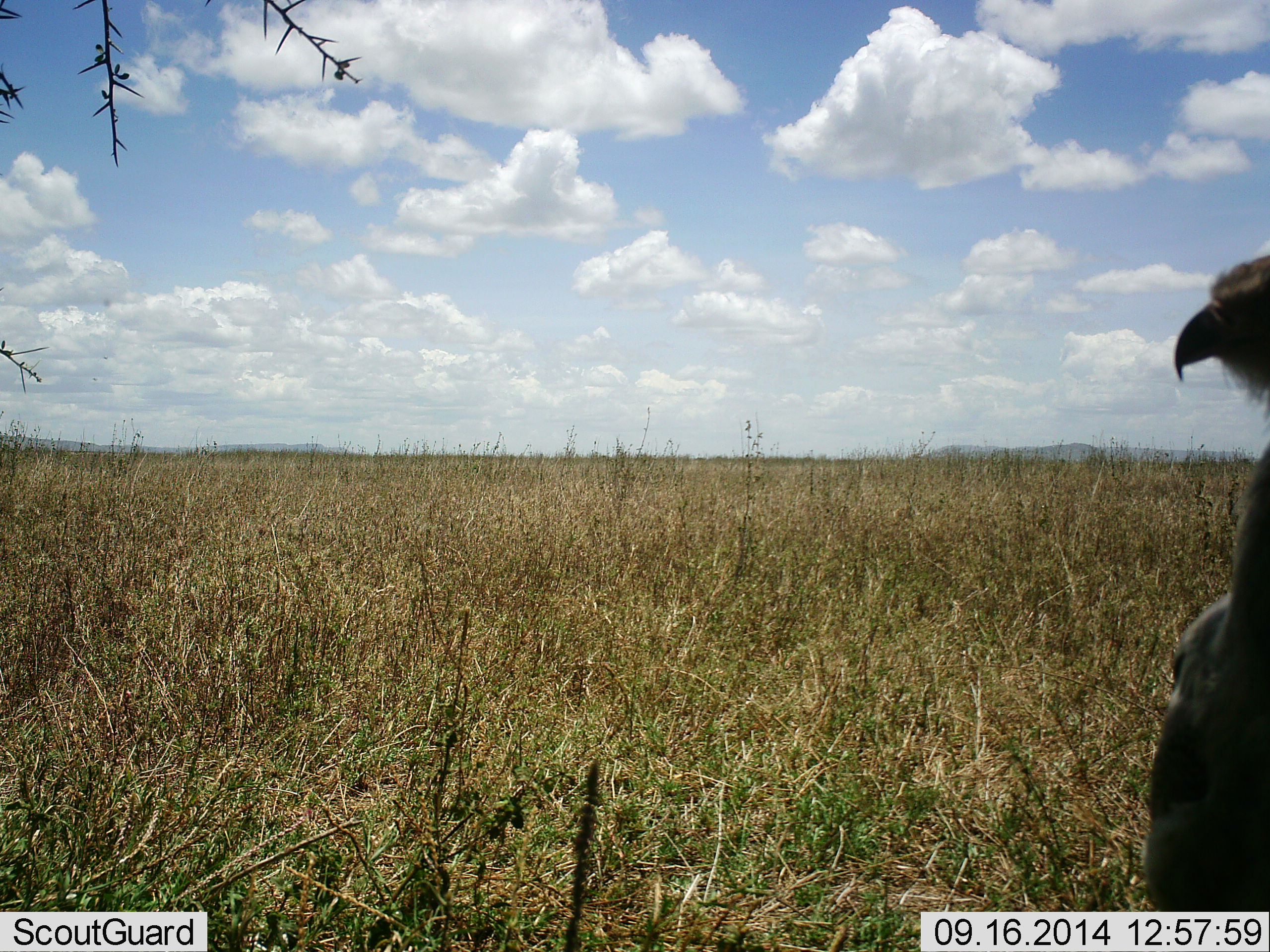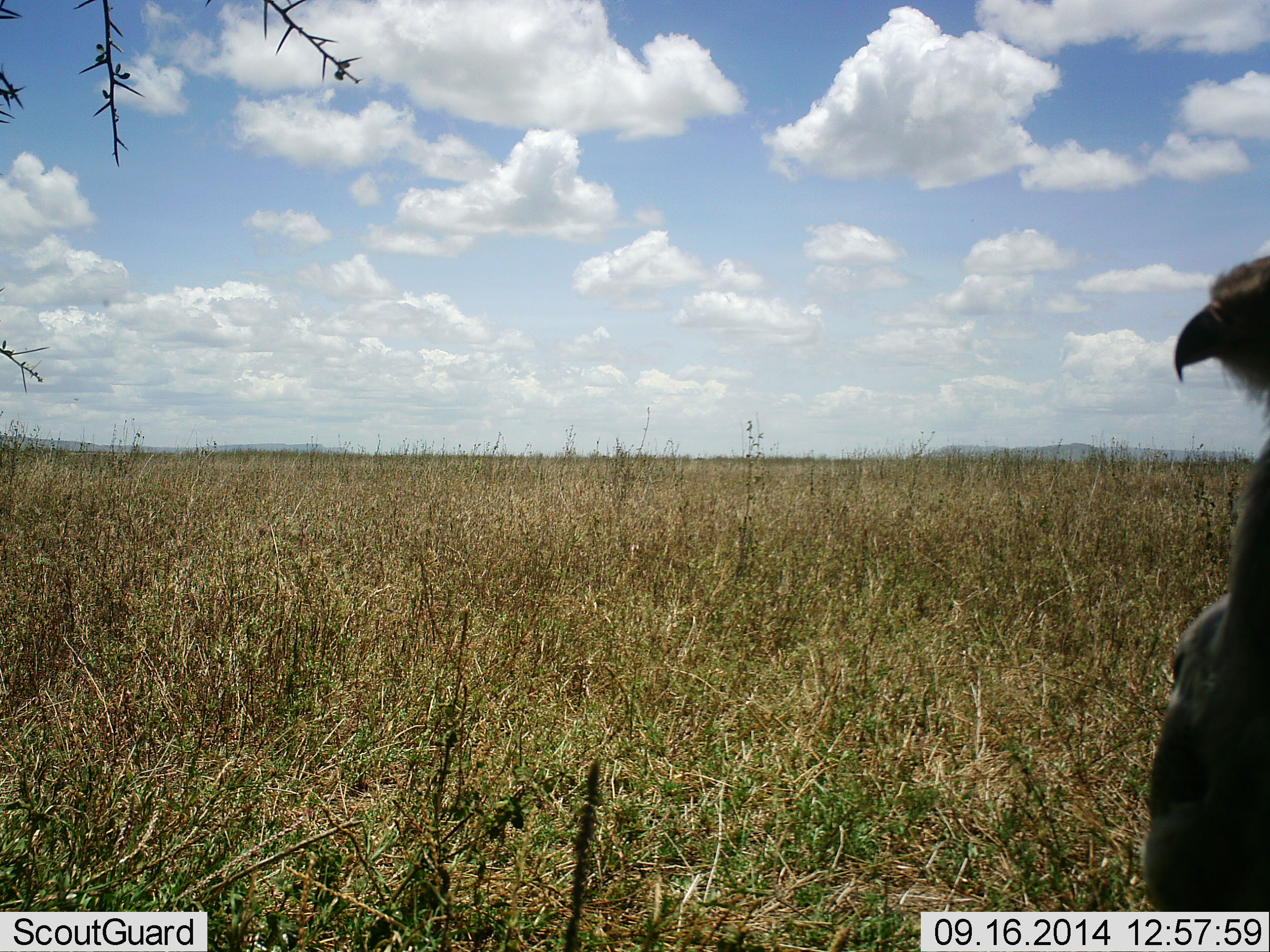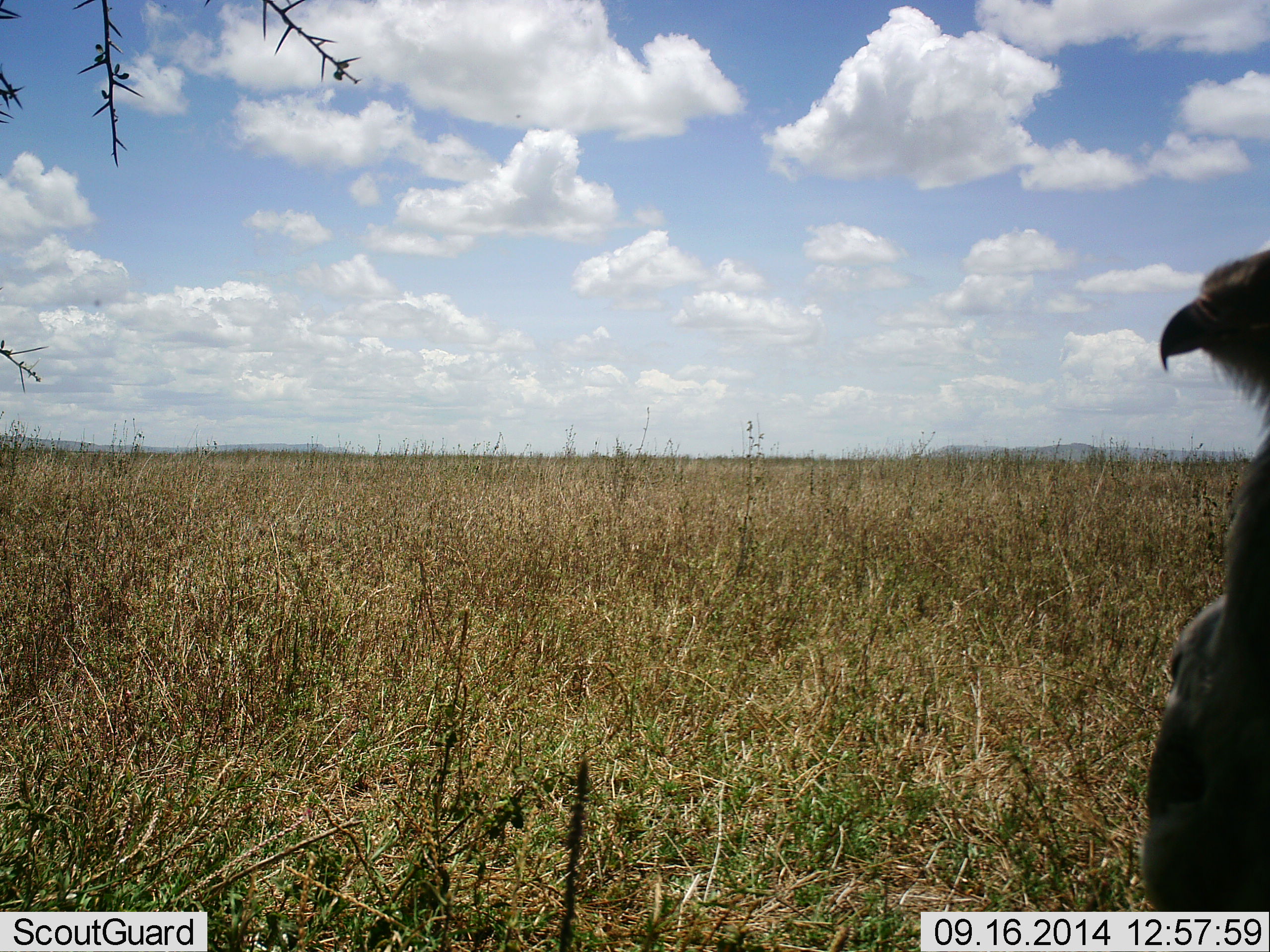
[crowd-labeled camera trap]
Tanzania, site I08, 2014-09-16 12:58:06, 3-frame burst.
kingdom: Animalia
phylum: Chordata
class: Aves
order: Accipitriformes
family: Sagittariidae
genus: Sagittarius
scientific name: Sagittarius serpentarius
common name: secretary bird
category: secretarybird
Secretarybird (secretary bird) (Sagittarius serpentarius), count 1. Behavior (volunteer vote fractions): standing 100%, resting 0%, moving 0%, interacting 0%. Young present (vote fraction): 0%. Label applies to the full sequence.